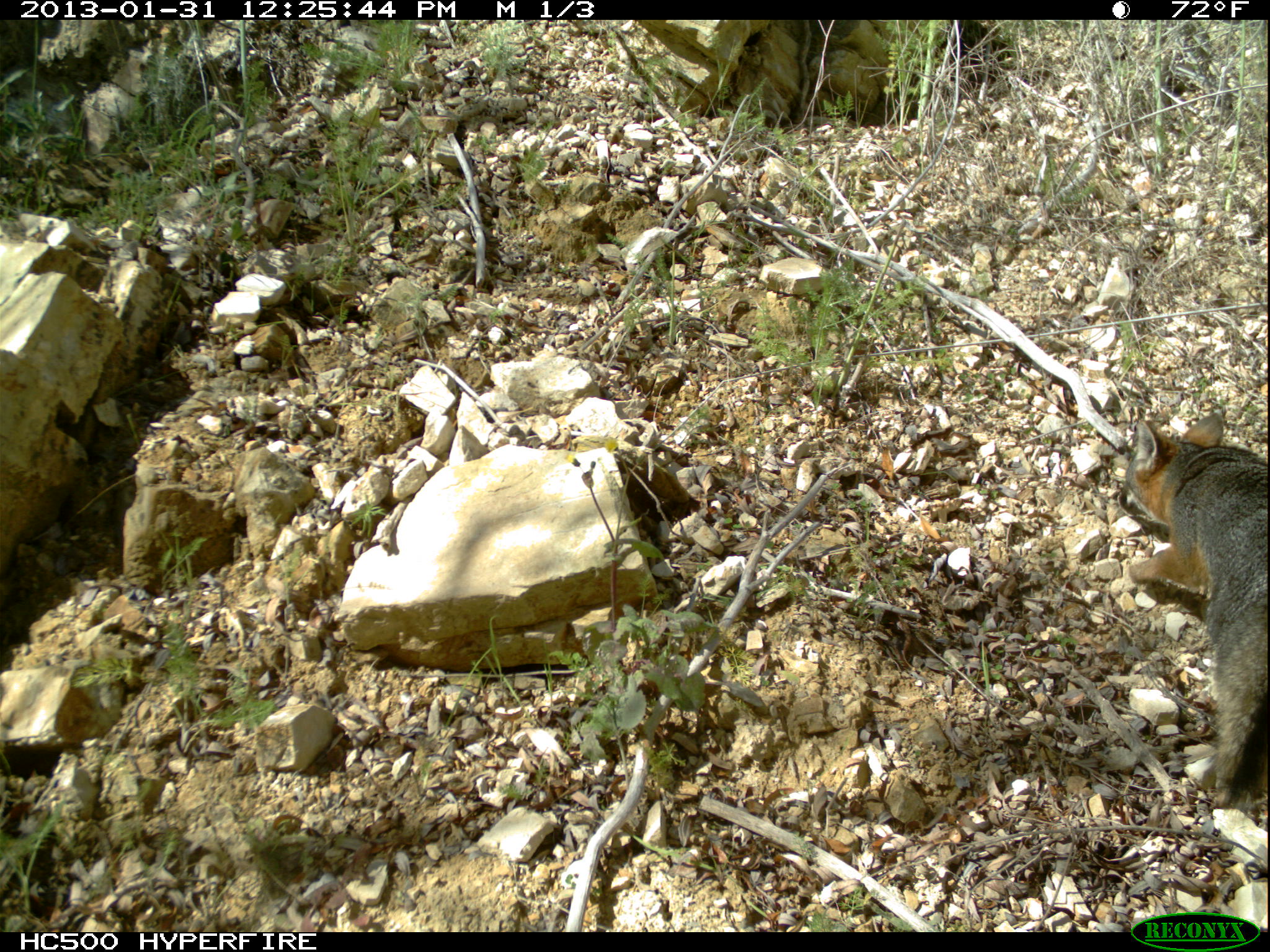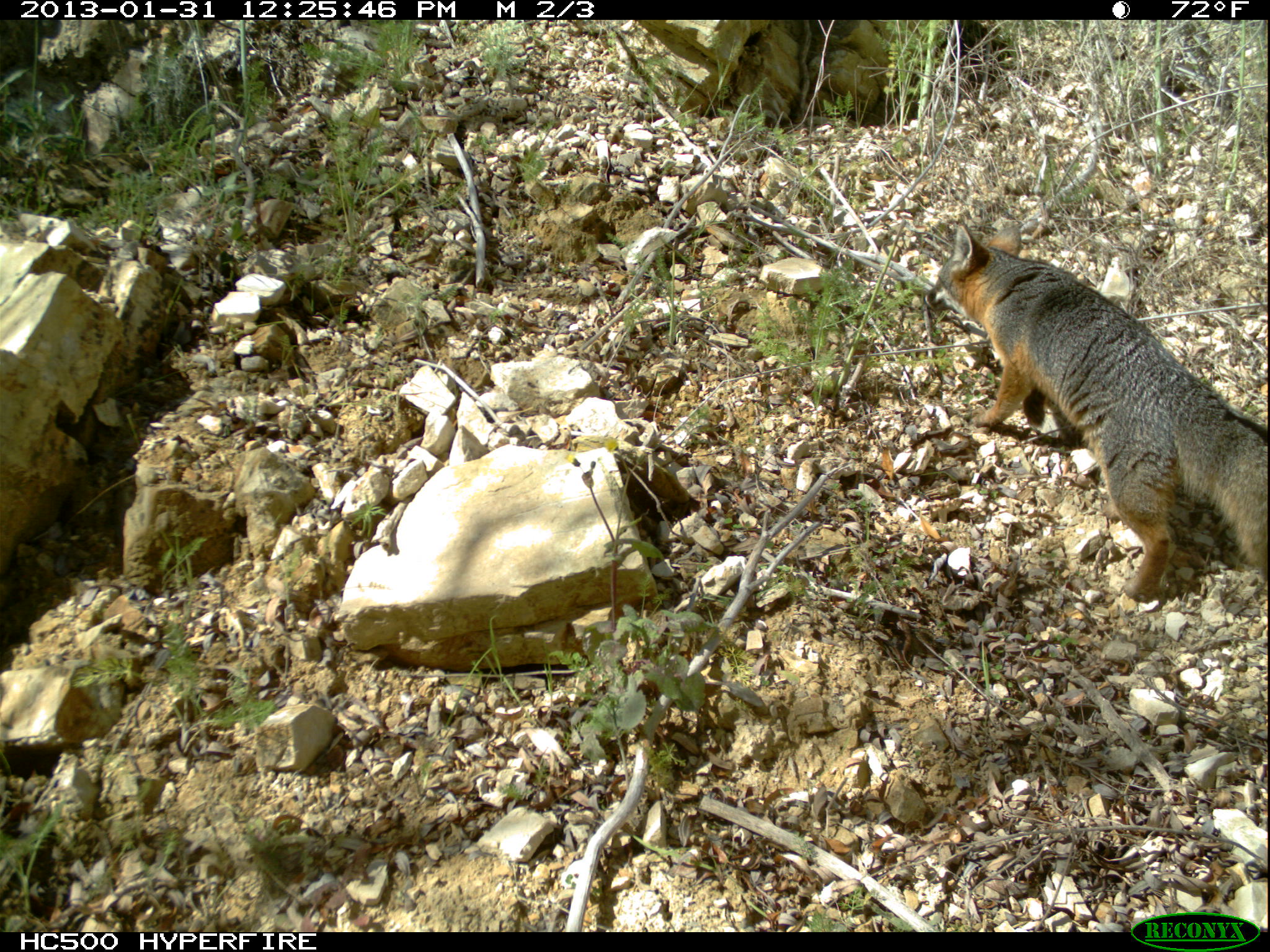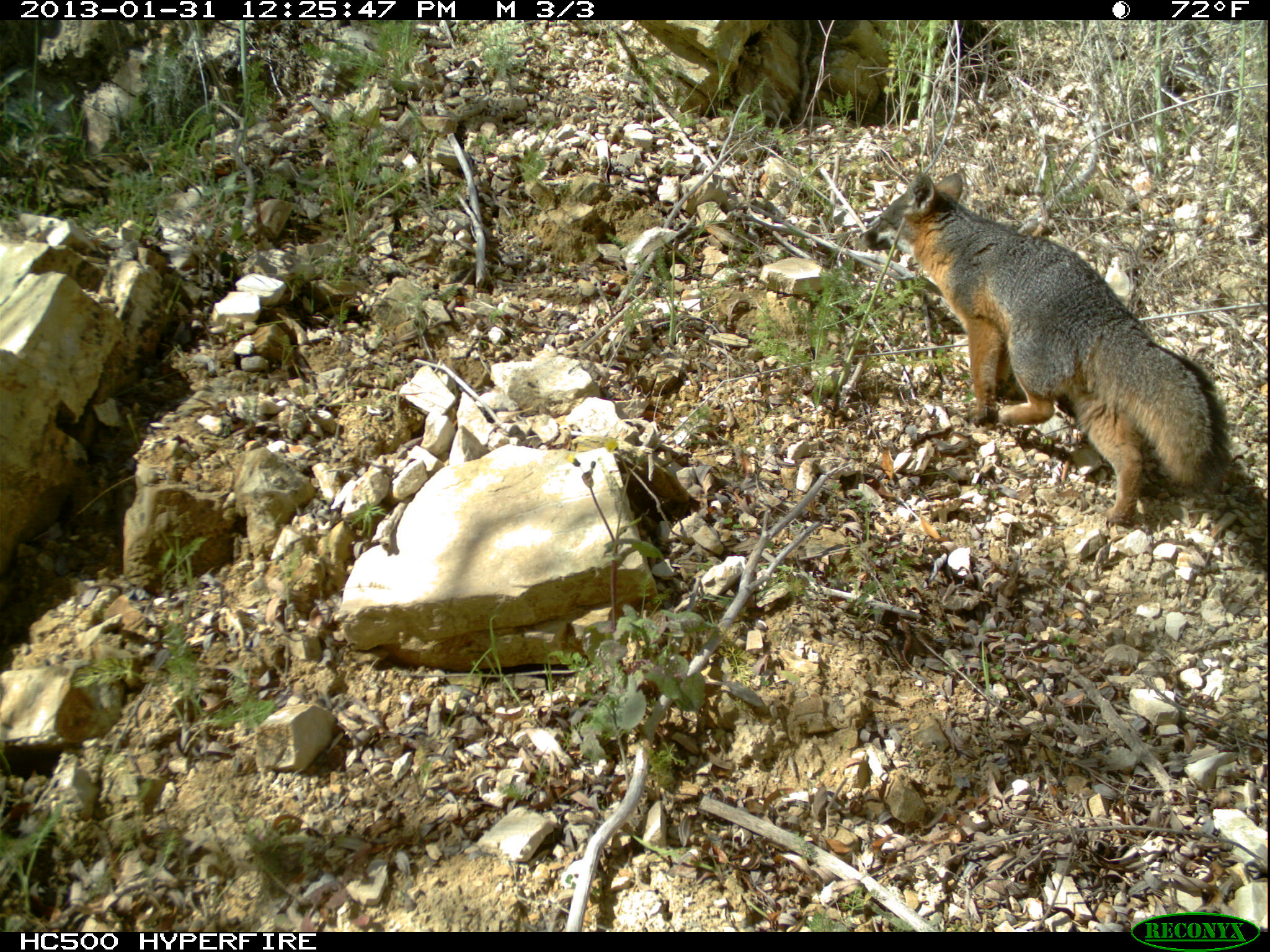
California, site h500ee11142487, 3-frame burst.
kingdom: Animalia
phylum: Chordata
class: Mammalia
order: Carnivora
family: Canidae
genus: Urocyon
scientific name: Urocyon littoralis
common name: island fox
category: fox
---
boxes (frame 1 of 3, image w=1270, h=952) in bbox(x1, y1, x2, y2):
fox: bbox(1117, 410, 1268, 803)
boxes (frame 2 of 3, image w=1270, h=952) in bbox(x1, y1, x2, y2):
fox: bbox(923, 220, 1269, 601)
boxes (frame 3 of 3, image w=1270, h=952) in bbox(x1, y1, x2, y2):
fox: bbox(859, 170, 1228, 532)